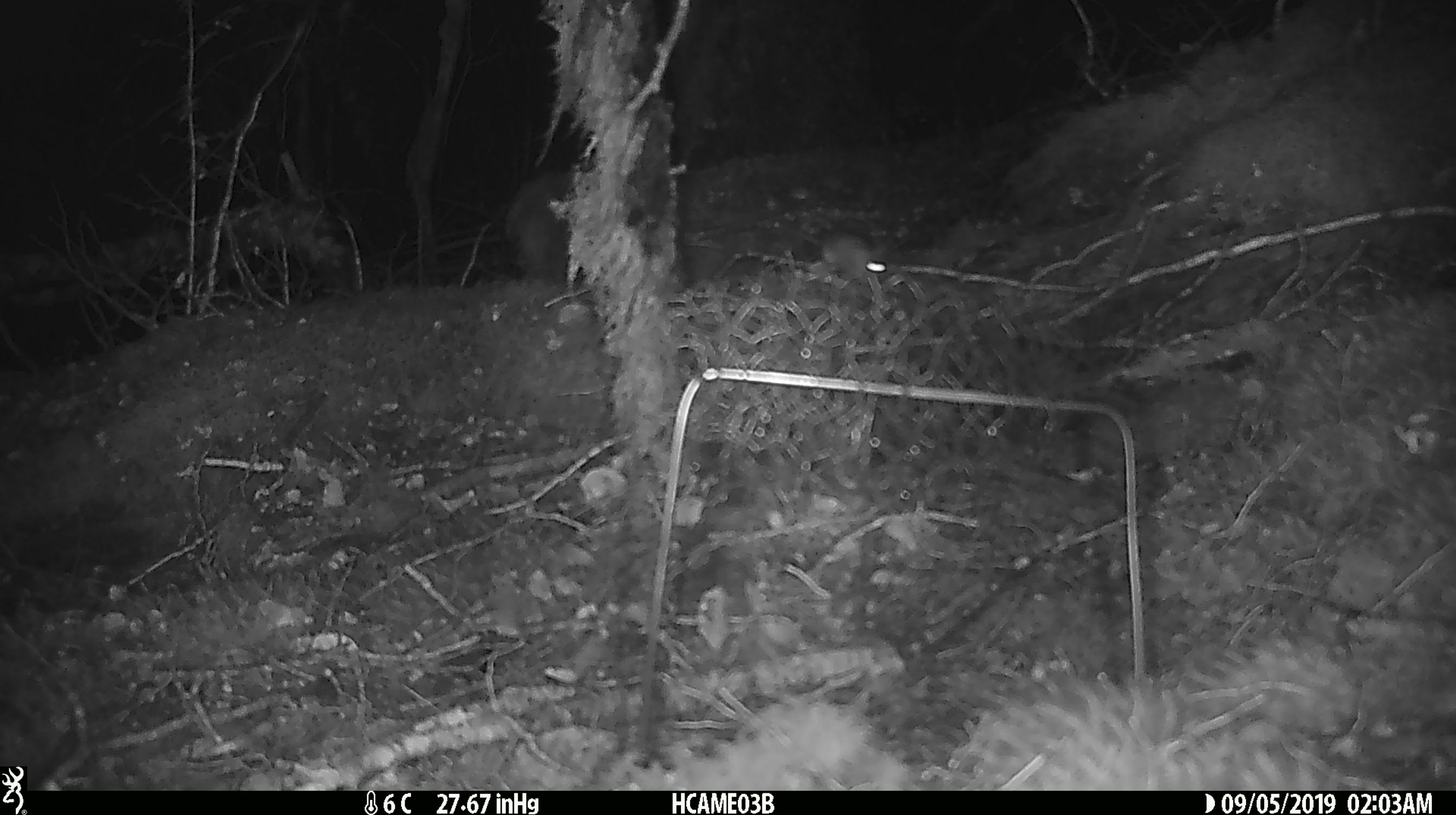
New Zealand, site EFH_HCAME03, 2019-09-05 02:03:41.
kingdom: Animalia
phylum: Chordata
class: Mammalia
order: Rodentia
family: Muridae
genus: Mus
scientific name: Mus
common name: mouse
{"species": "mouse (Mus)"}